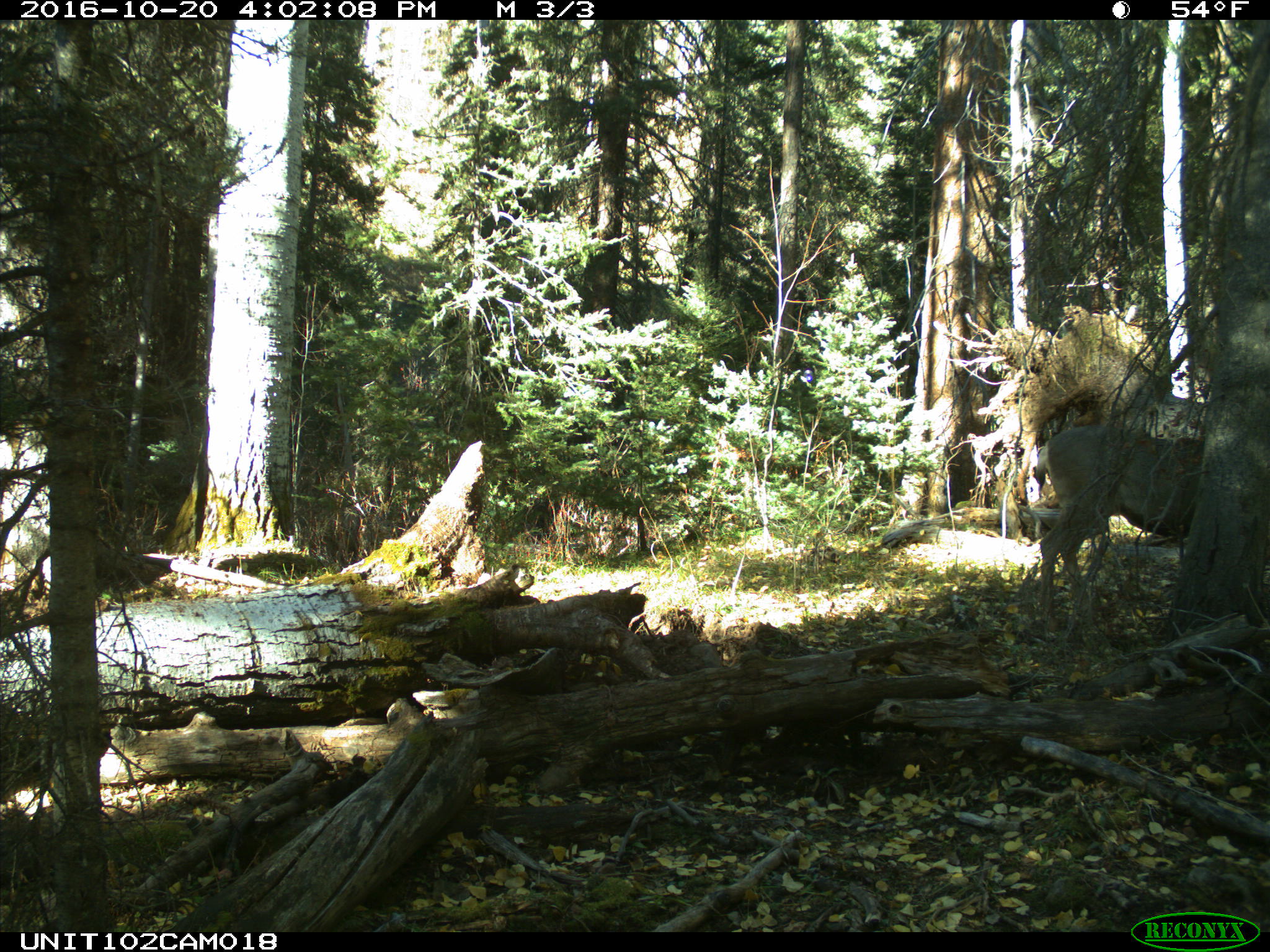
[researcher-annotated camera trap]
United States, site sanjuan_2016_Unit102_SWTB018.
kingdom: Animalia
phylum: Chordata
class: Mammalia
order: Artiodactyla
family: Cervidae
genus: Odocoileus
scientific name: Odocoileus hemionus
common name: mule deer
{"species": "Odocoileus hemionus (mule deer)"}